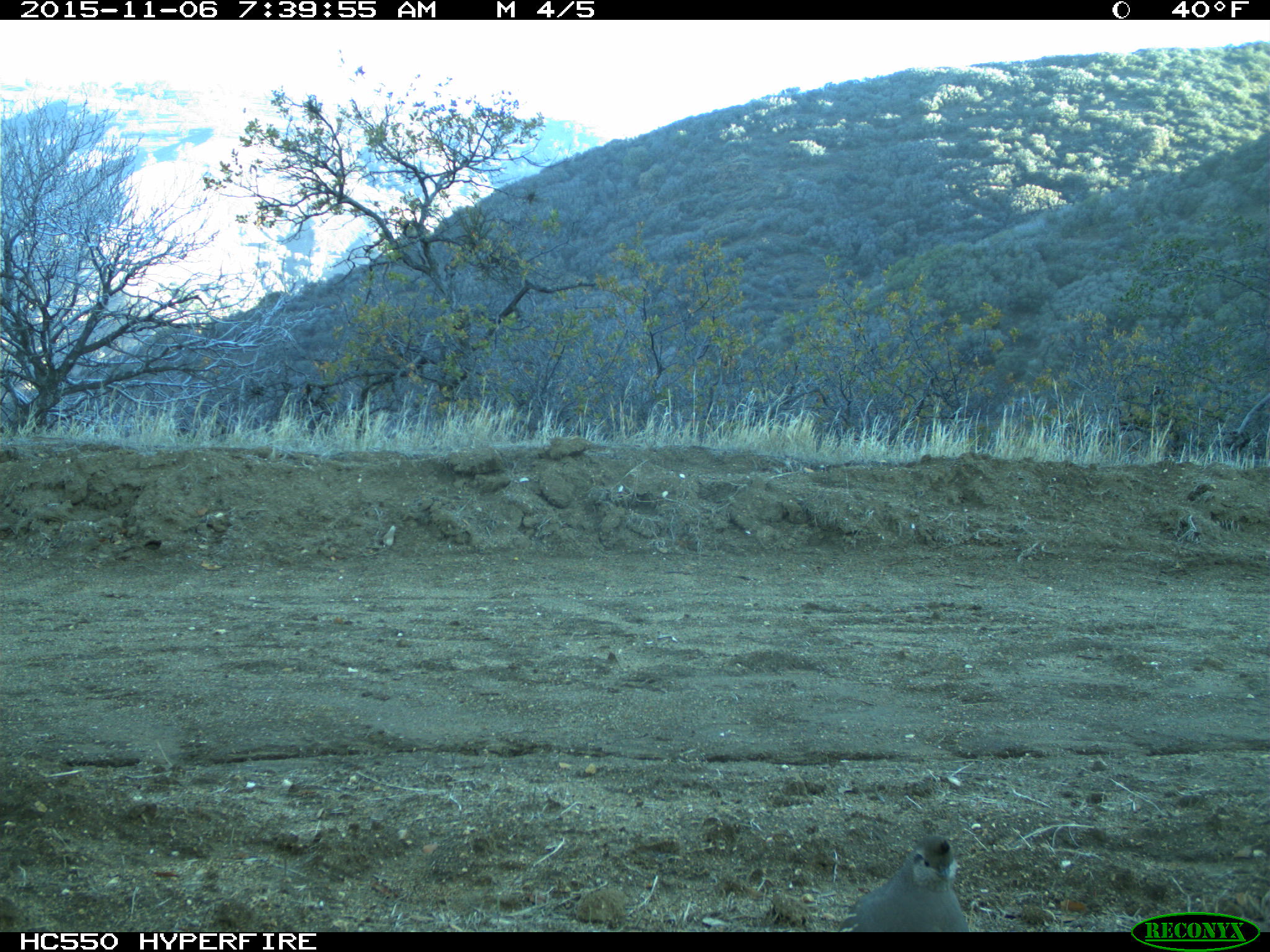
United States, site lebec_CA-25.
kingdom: Animalia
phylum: Chordata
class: Aves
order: Galliformes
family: Odontophoridae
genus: Callipepla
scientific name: Callipepla californica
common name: california quail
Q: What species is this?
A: Callipepla californica (california quail).